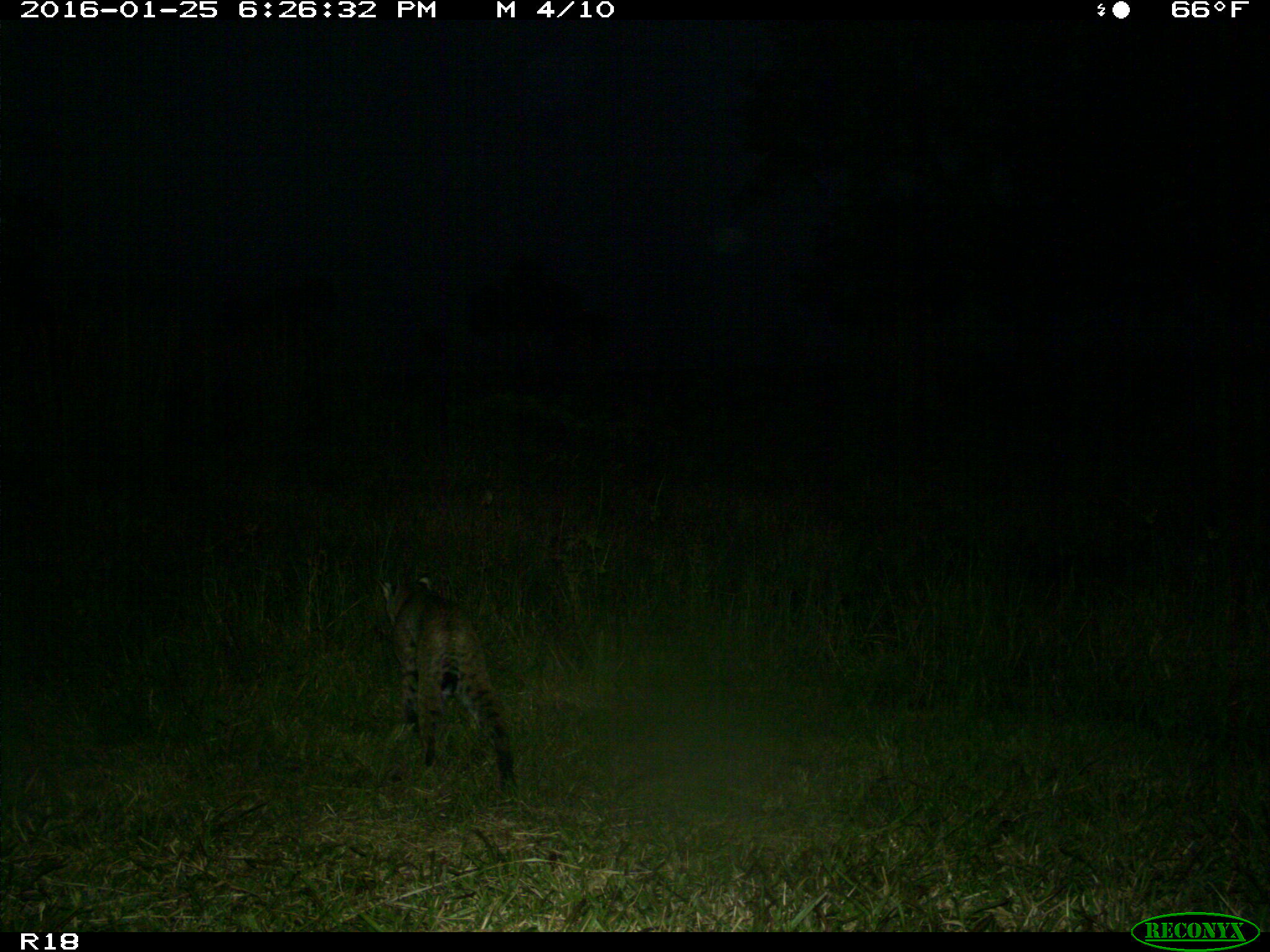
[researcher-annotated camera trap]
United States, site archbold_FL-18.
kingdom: Animalia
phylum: Chordata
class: Mammalia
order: Carnivora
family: Felidae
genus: Lynx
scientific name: Lynx rufus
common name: bobcat